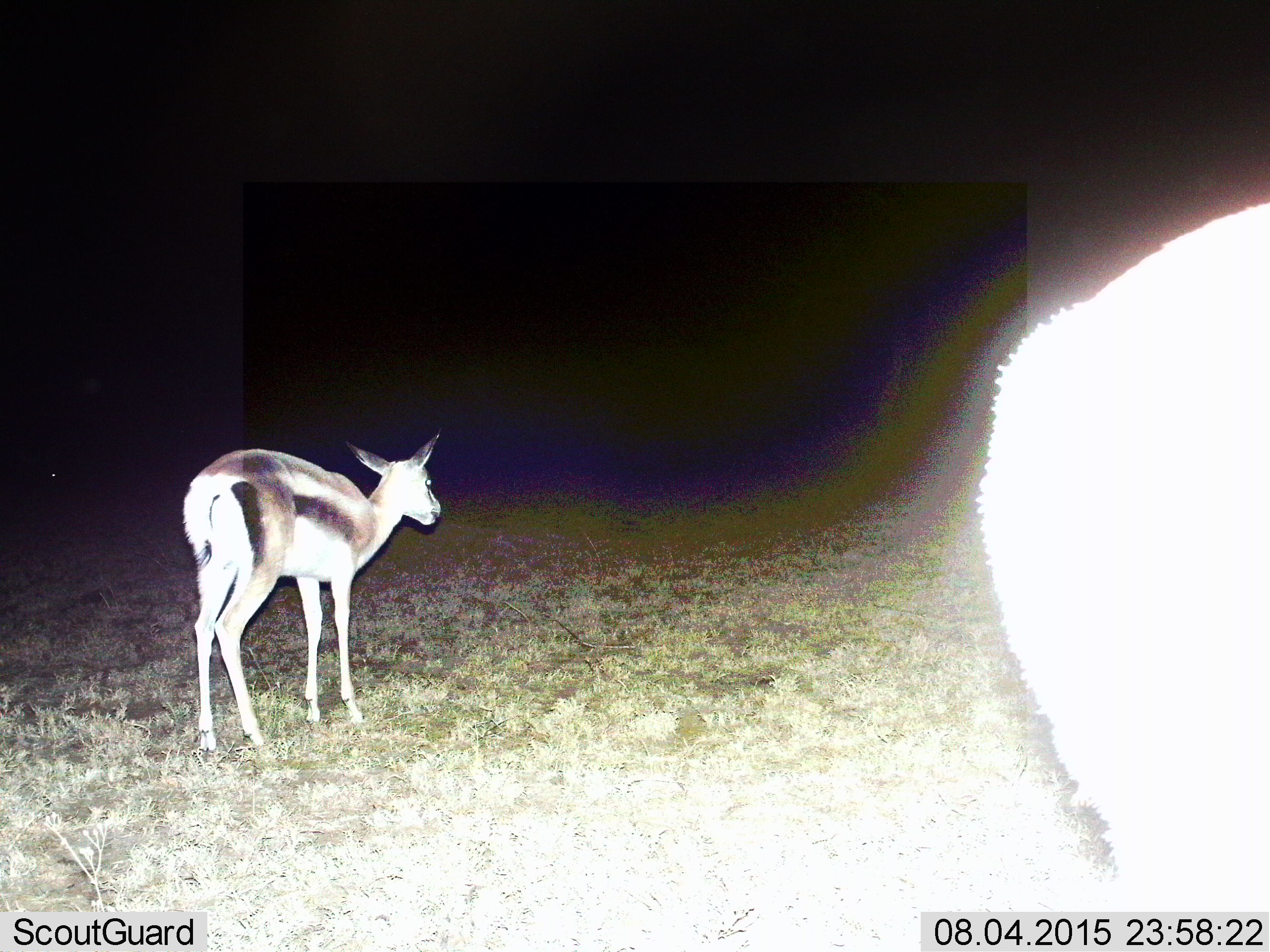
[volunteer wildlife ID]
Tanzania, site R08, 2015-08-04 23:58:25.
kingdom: Animalia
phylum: Chordata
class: Mammalia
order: Artiodactyla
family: Bovidae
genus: Eudorcas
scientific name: Eudorcas thomsonii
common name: thomson's gazelle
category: gazellethomsons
Gazellethomsons (thomson's gazelle) (Eudorcas thomsonii), count 2. Behavior (volunteer vote fractions): standing 75%, resting 0%, moving 12%, interacting 0%. Young present (vote fraction): 38%. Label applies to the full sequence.